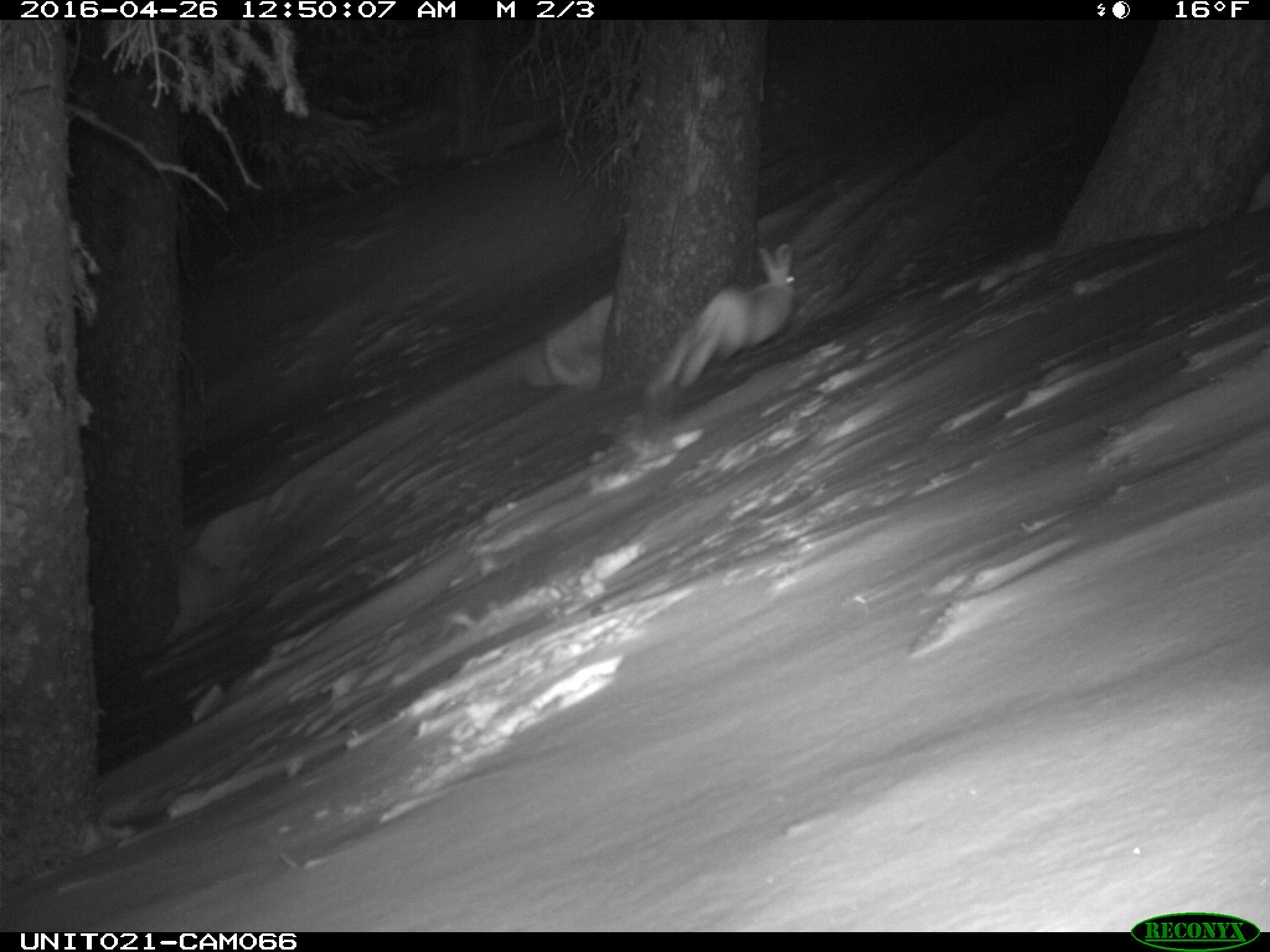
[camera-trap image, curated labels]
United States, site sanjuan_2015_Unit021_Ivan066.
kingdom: Animalia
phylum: Chordata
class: Mammalia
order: Lagomorpha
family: Leporidae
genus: Lepus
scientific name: Lepus americanus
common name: snowshoe hare